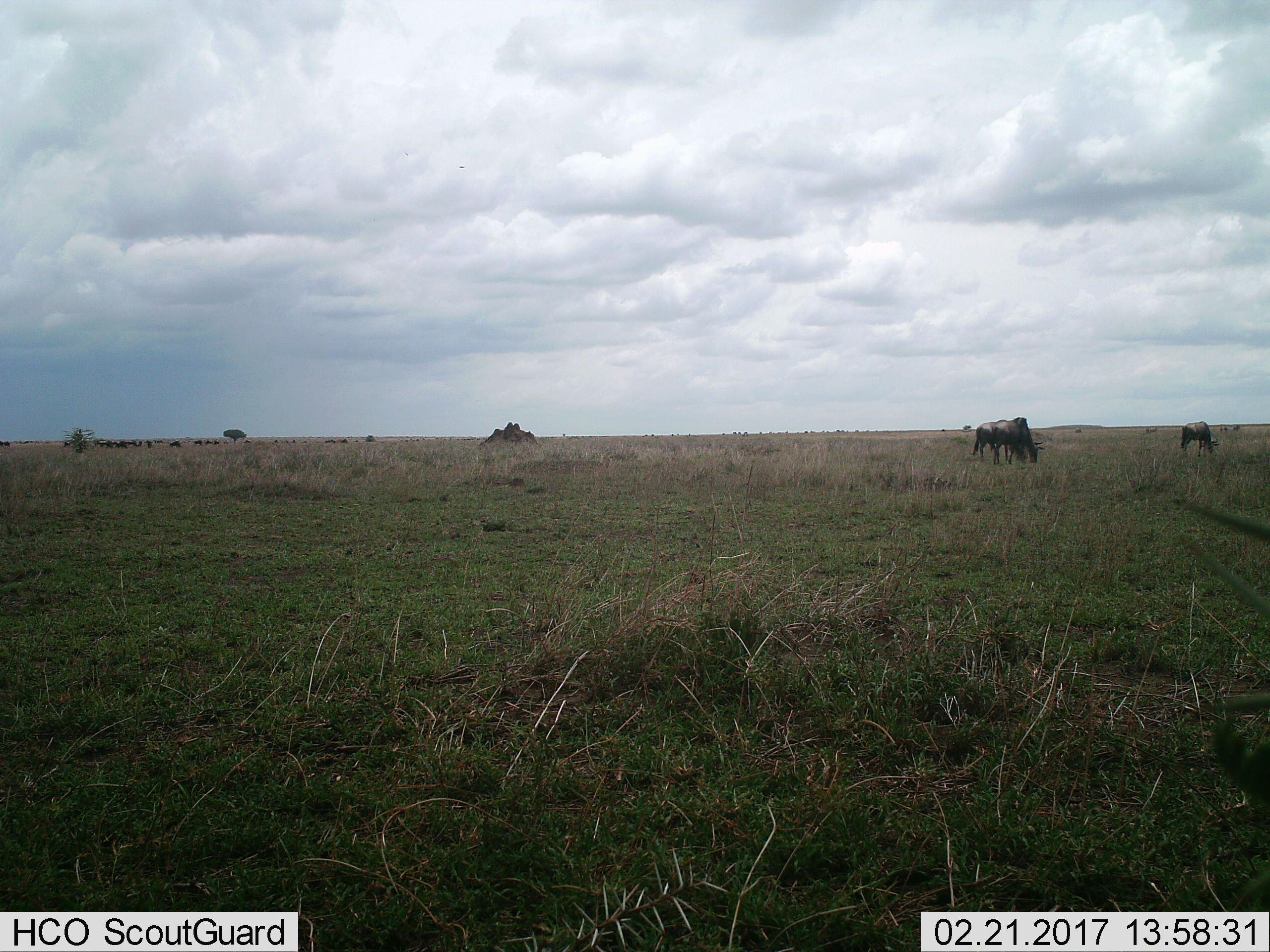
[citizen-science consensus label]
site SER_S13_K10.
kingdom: Animalia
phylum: Chordata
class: Mammalia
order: Artiodactyla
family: Bovidae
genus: Connochaetes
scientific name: Connochaetes taurinus taurinus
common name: blue wildebeest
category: wildebeestblue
Wildebeestblue (blue wildebeest) (Connochaetes taurinus taurinus), count 3. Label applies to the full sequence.